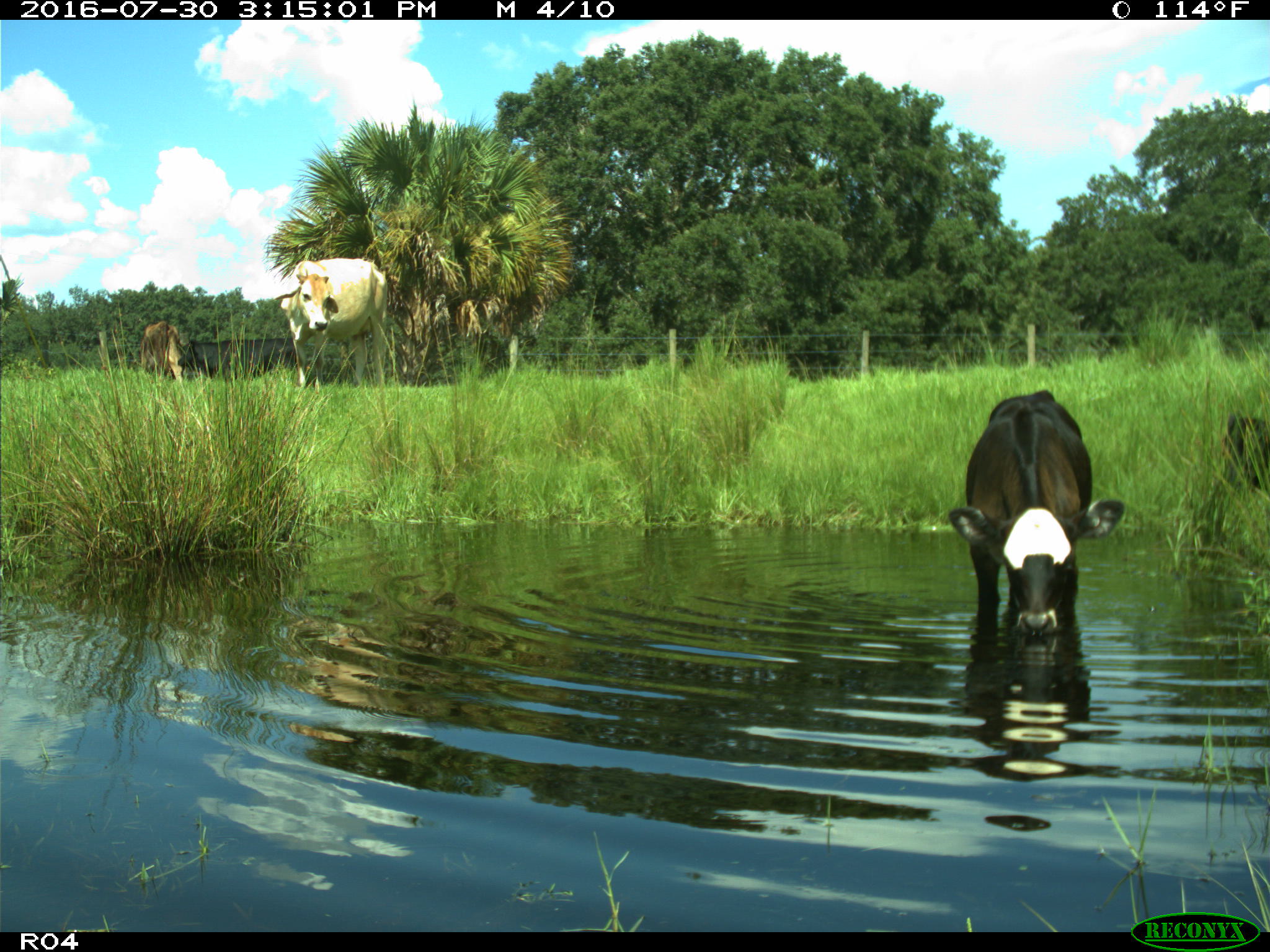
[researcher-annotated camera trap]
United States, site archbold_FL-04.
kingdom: Animalia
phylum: Chordata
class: Mammalia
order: Artiodactyla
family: Bovidae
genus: Bos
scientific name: Bos taurus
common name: domestic cow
Bos taurus (domestic cow).